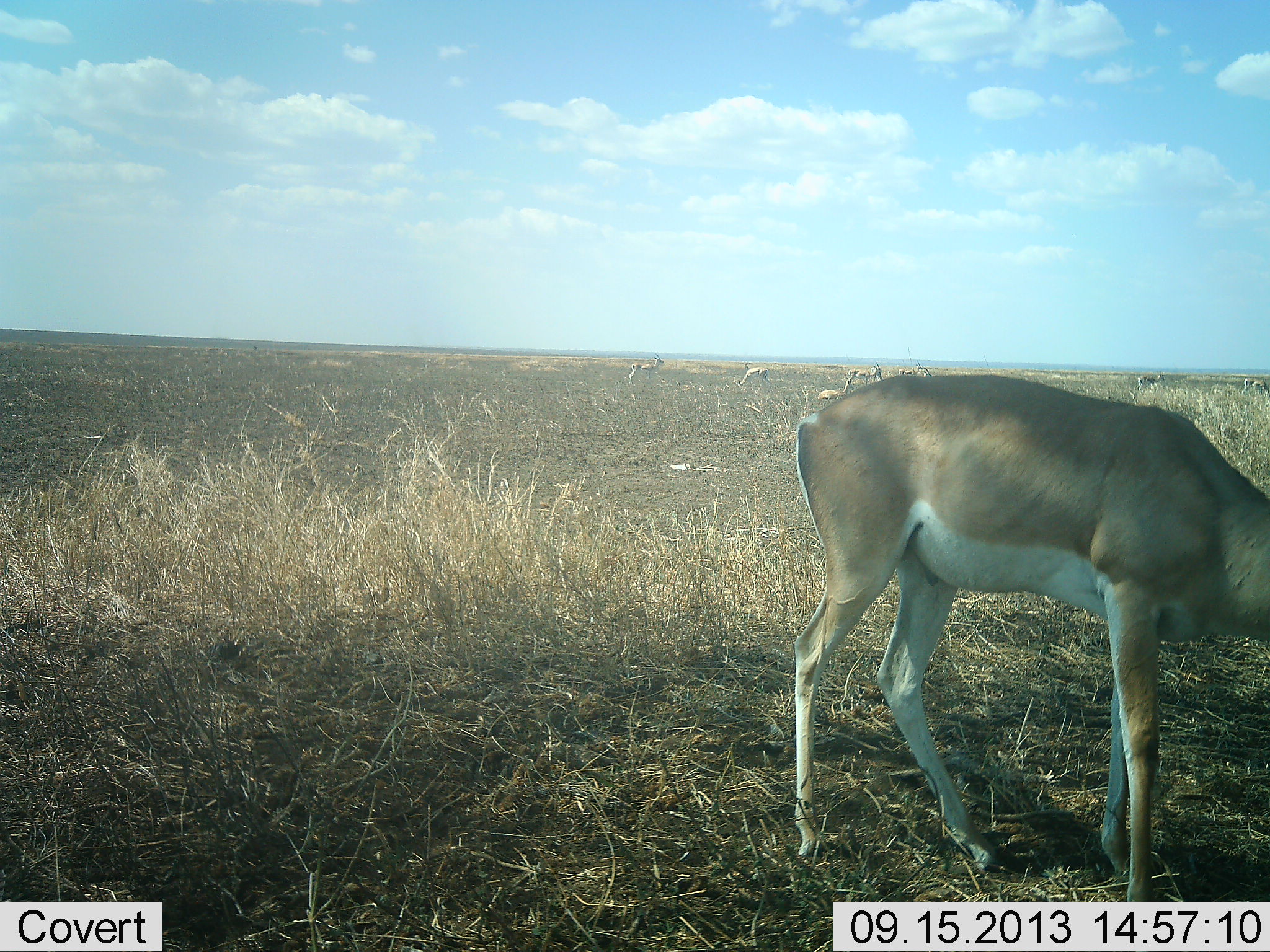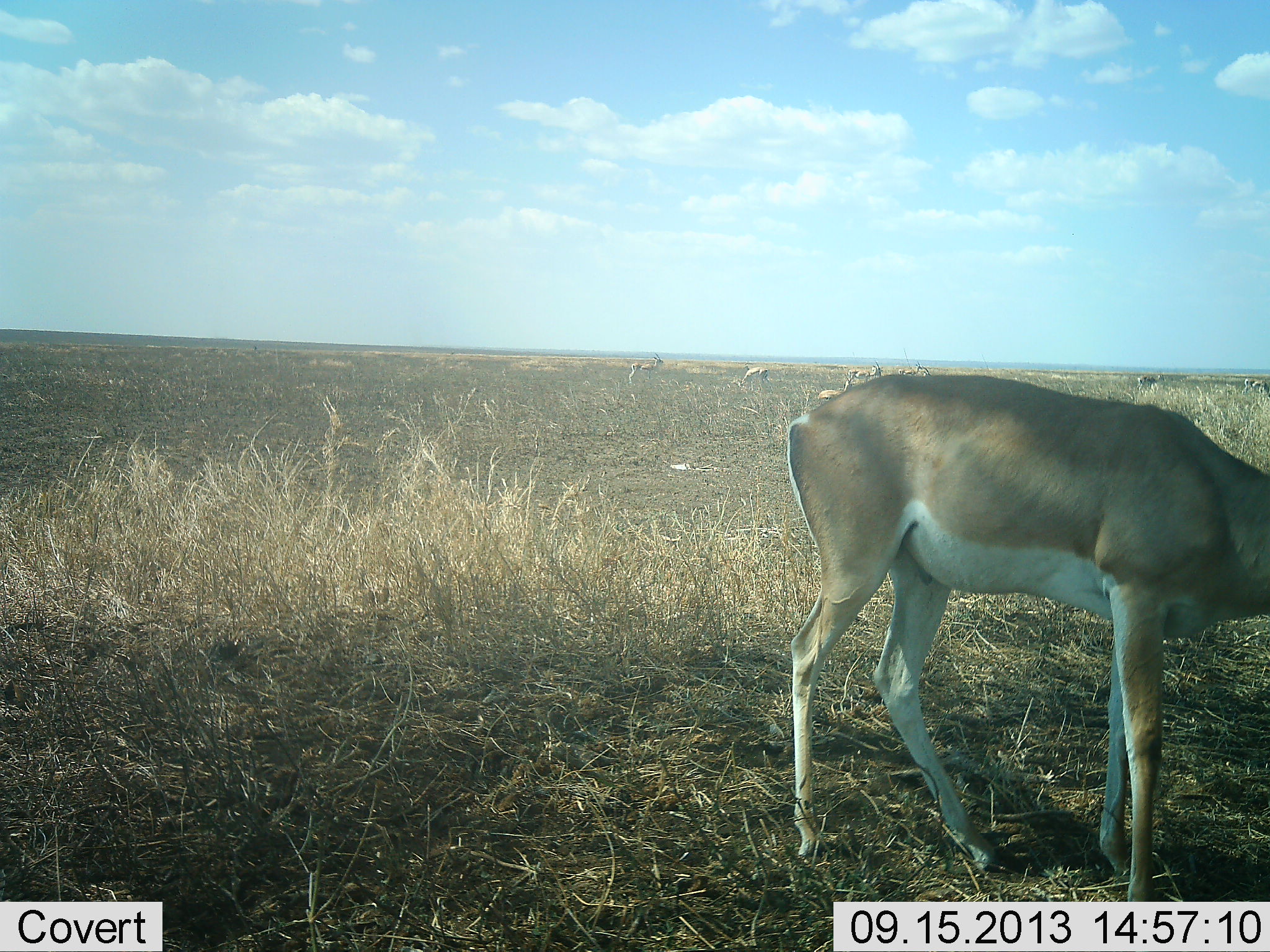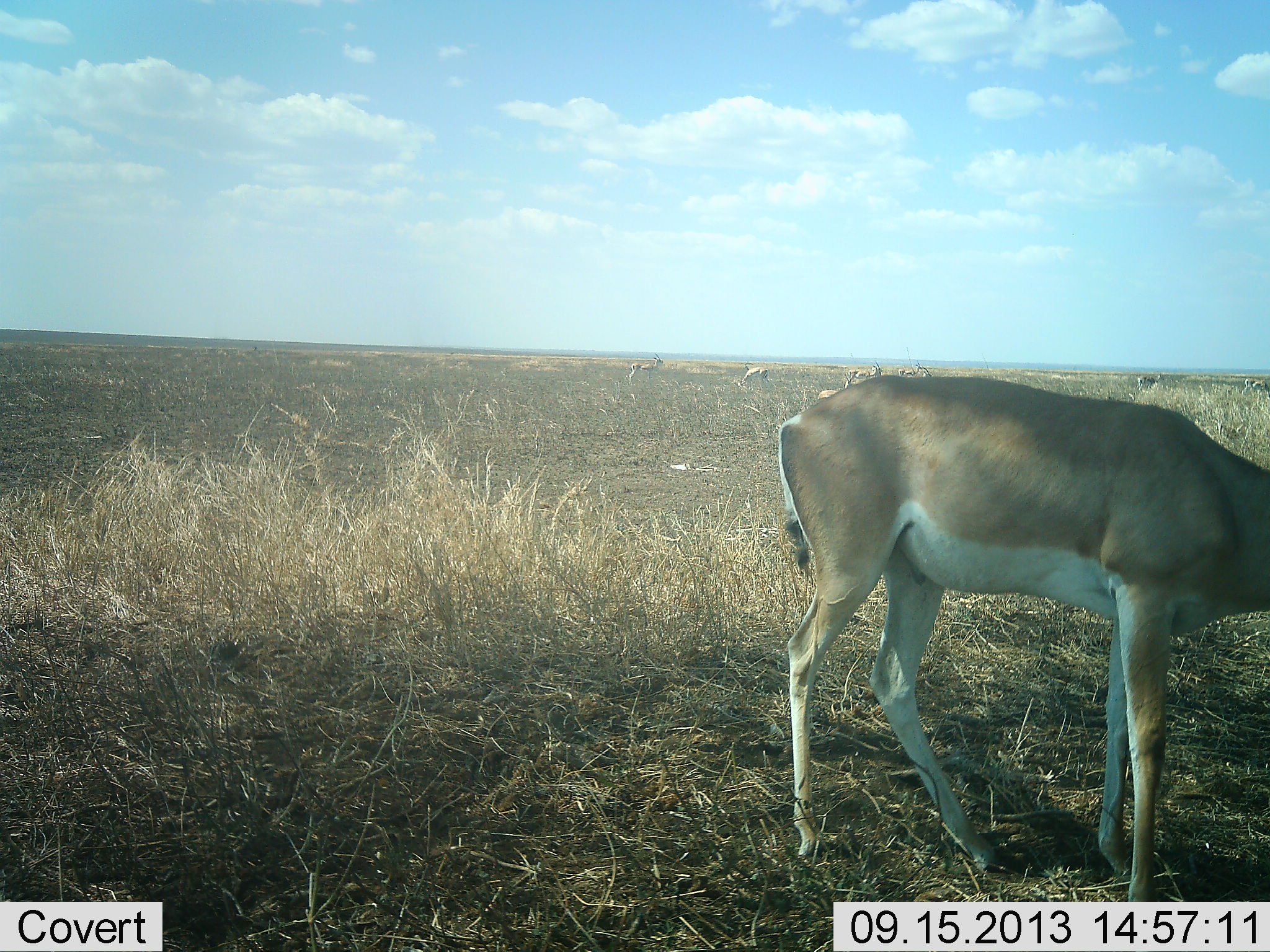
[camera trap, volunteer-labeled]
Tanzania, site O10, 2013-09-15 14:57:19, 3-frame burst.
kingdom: Animalia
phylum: Chordata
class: Mammalia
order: Artiodactyla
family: Bovidae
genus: Nanger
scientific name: Nanger granti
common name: grant's gazelle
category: gazellegrants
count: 5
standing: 94%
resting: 25%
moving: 0%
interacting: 0%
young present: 0%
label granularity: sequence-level